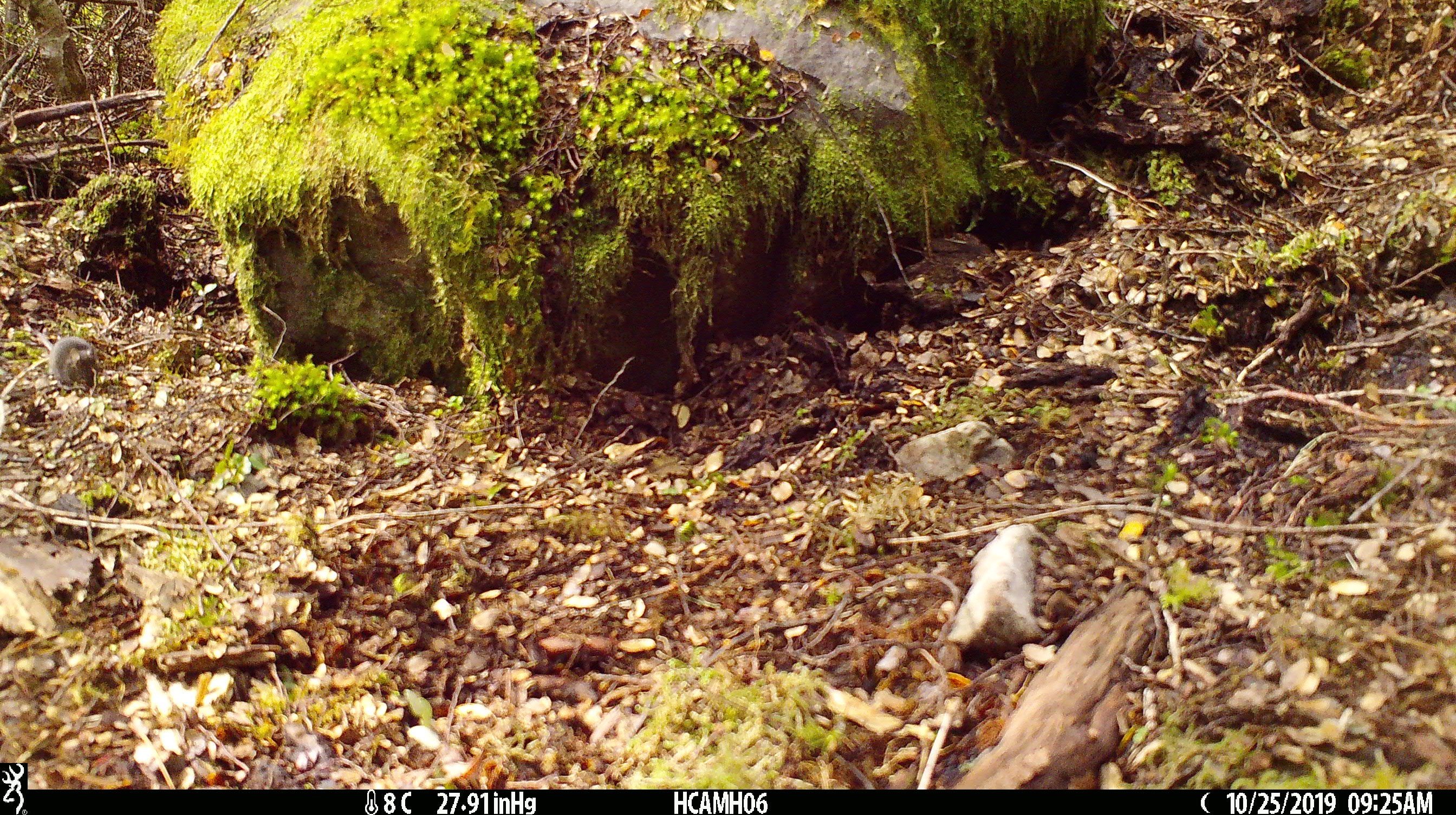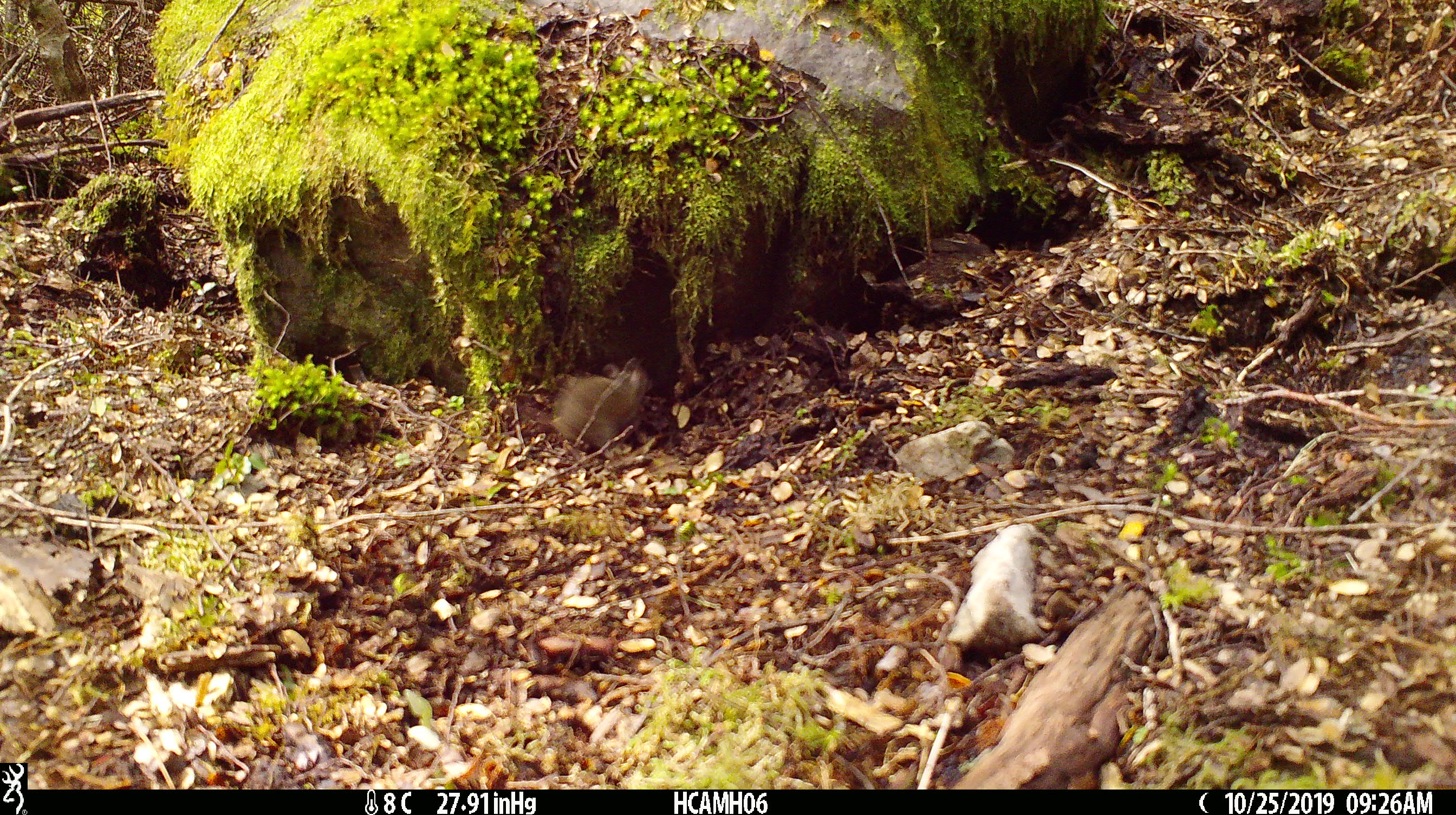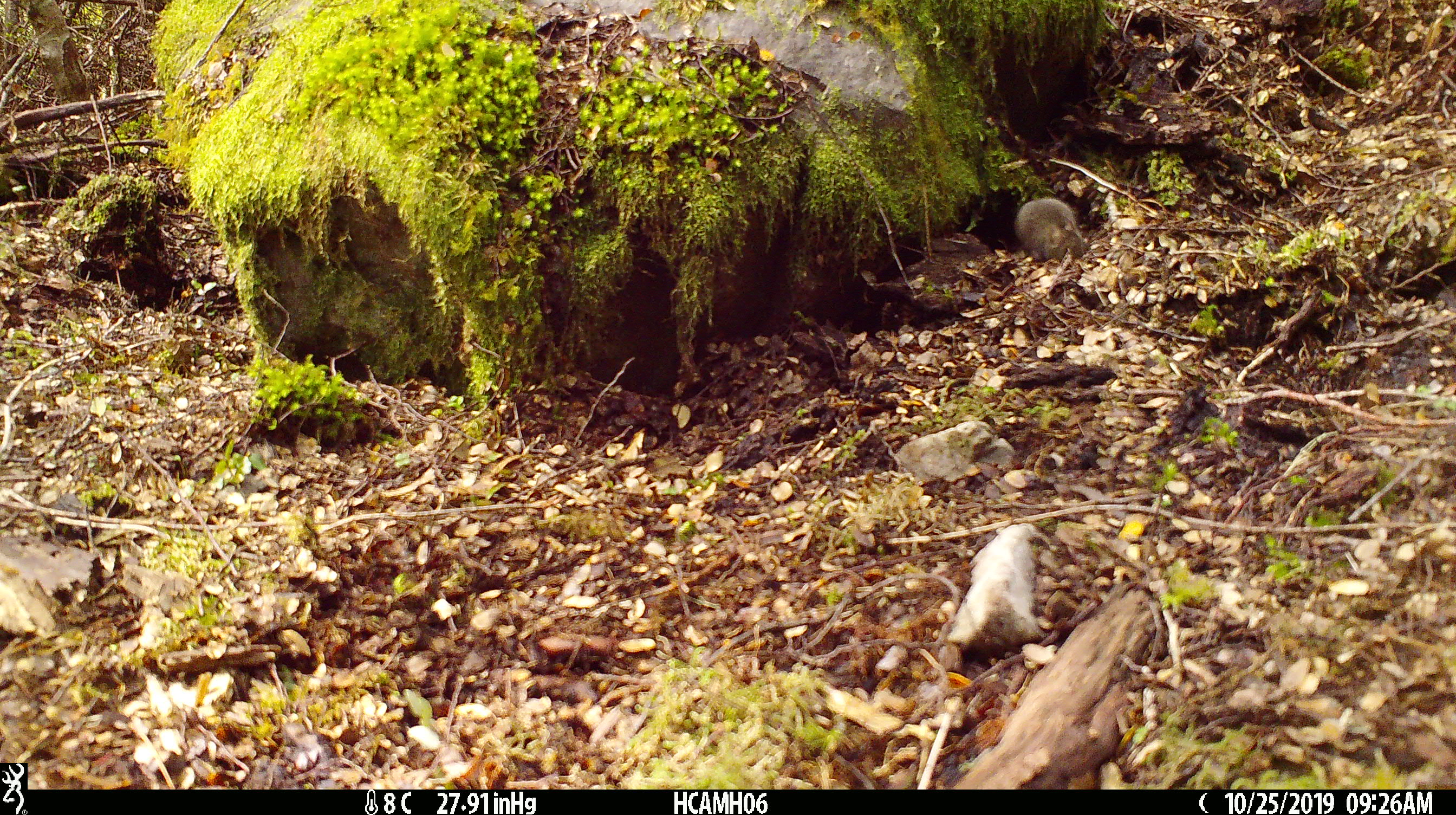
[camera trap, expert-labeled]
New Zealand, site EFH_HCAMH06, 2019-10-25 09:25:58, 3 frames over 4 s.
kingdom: Animalia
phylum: Chordata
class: Mammalia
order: Rodentia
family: Muridae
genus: Mus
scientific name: Mus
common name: mouse